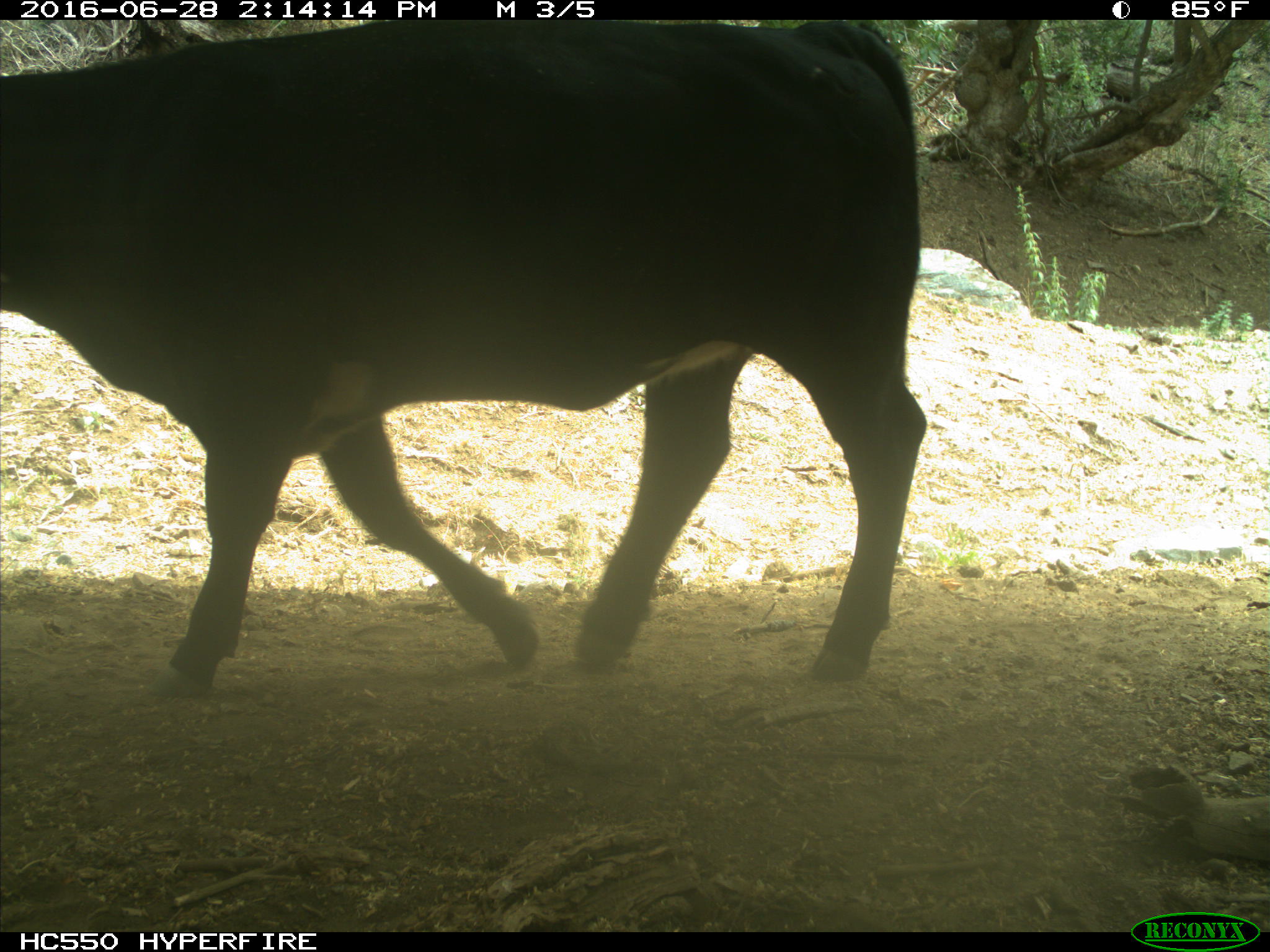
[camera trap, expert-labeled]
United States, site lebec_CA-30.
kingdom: Animalia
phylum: Chordata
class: Mammalia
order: Artiodactyla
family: Bovidae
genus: Bos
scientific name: Bos taurus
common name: domestic cow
Bos taurus (domestic cow).